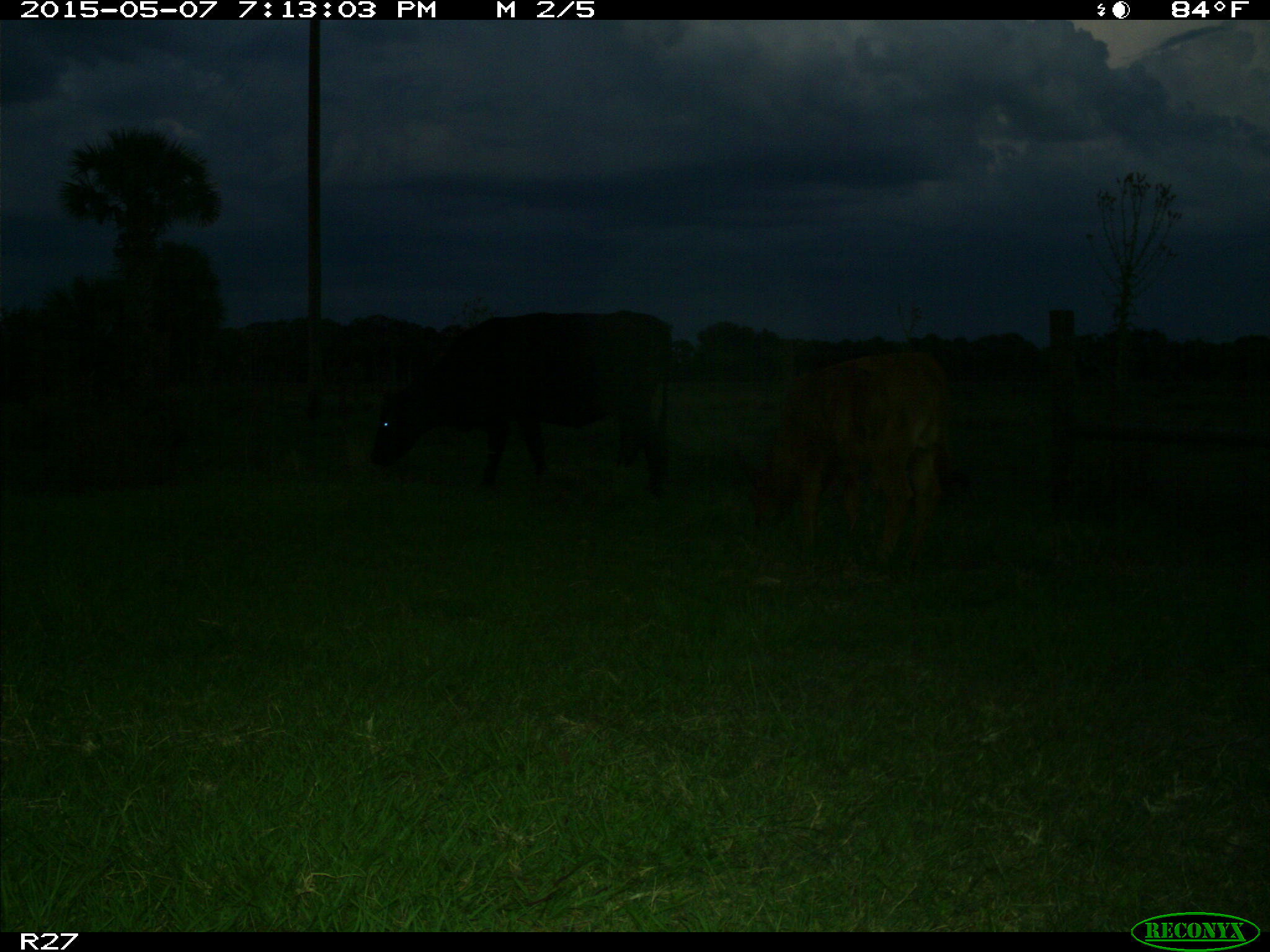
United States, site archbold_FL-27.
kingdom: Animalia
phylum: Chordata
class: Mammalia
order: Artiodactyla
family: Bovidae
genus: Bos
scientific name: Bos taurus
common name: domestic cow